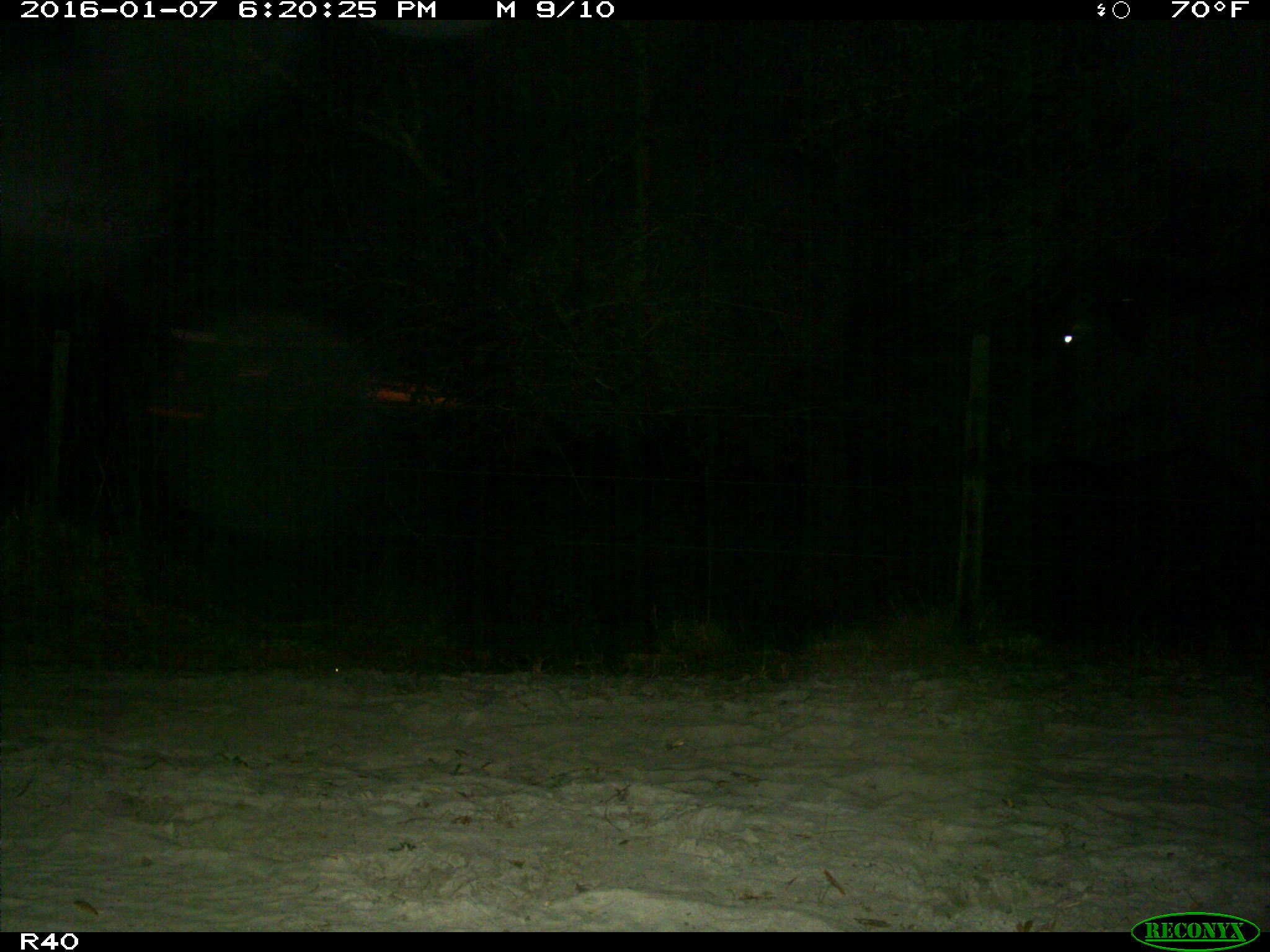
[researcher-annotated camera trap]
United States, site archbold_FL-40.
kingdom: Animalia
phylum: Chordata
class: Mammalia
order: Artiodactyla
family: Bovidae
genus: Bos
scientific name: Bos taurus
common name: domestic cow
Bos taurus (domestic cow).